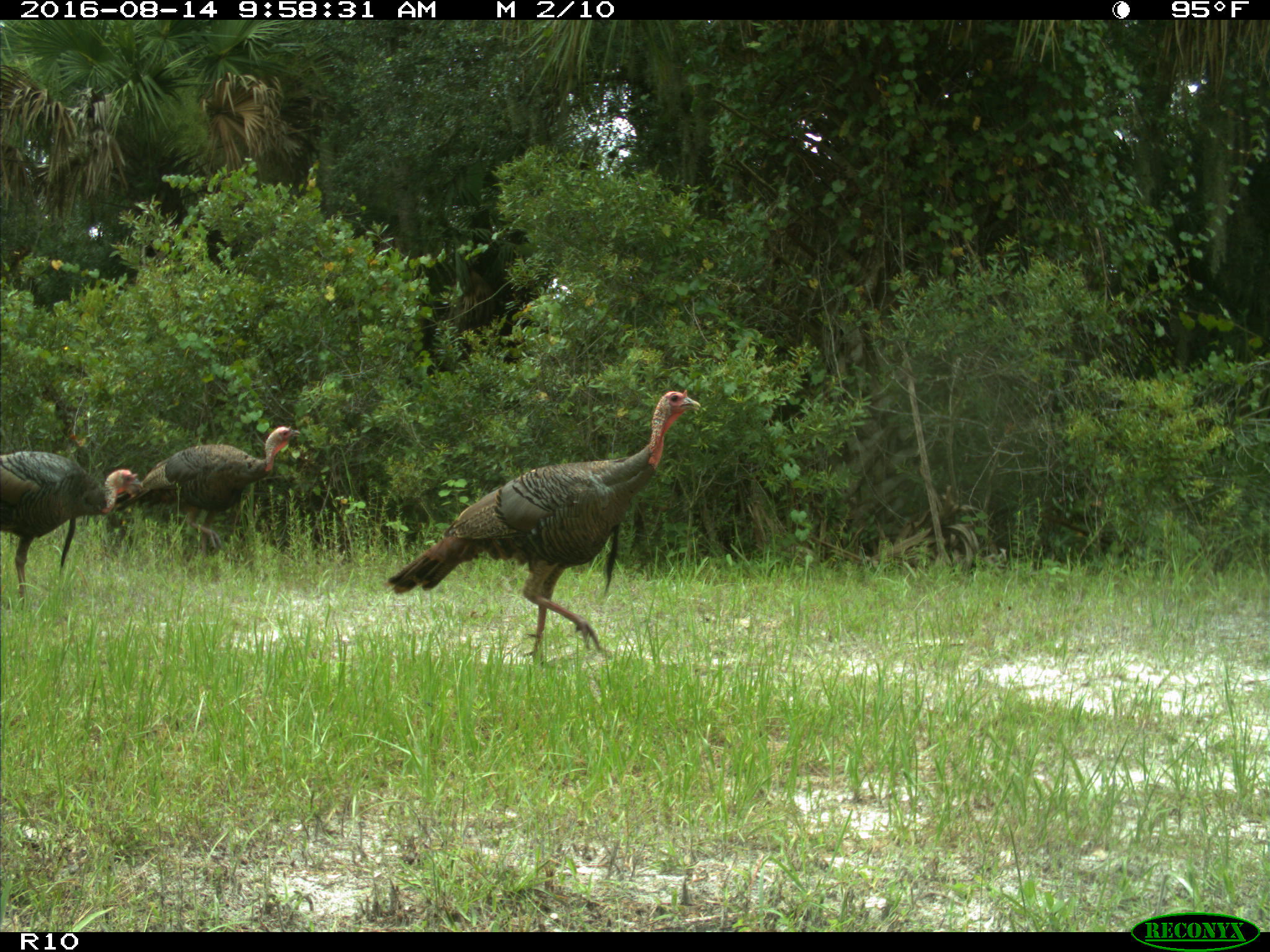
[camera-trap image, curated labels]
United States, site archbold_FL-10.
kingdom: Animalia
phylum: Chordata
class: Aves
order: Galliformes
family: Phasianidae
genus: Meleagris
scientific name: Meleagris gallopavo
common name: wild turkey